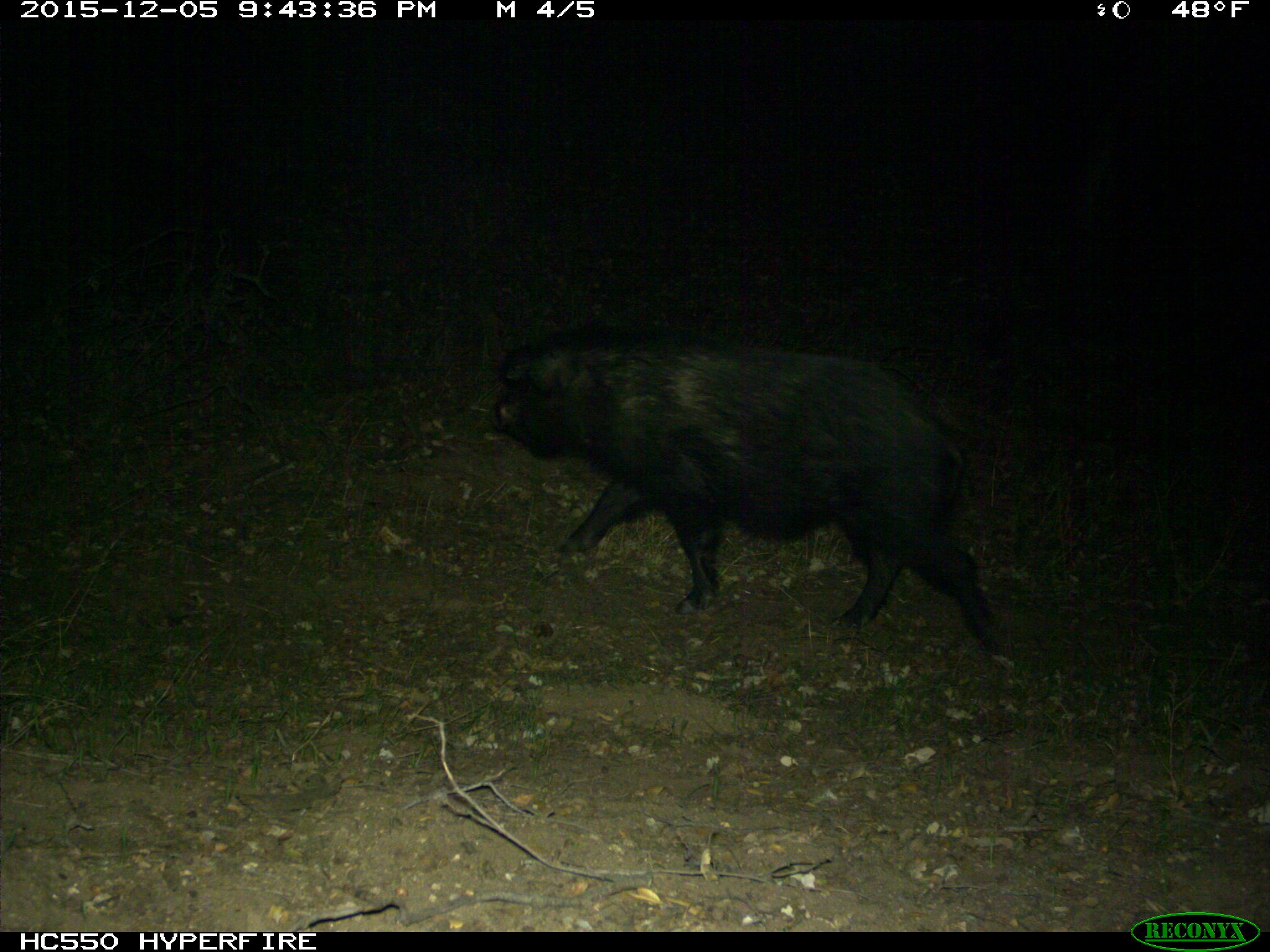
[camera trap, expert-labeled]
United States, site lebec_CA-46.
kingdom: Animalia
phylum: Chordata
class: Mammalia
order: Artiodactyla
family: Suidae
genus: Sus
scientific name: Sus scrofa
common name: wild boar